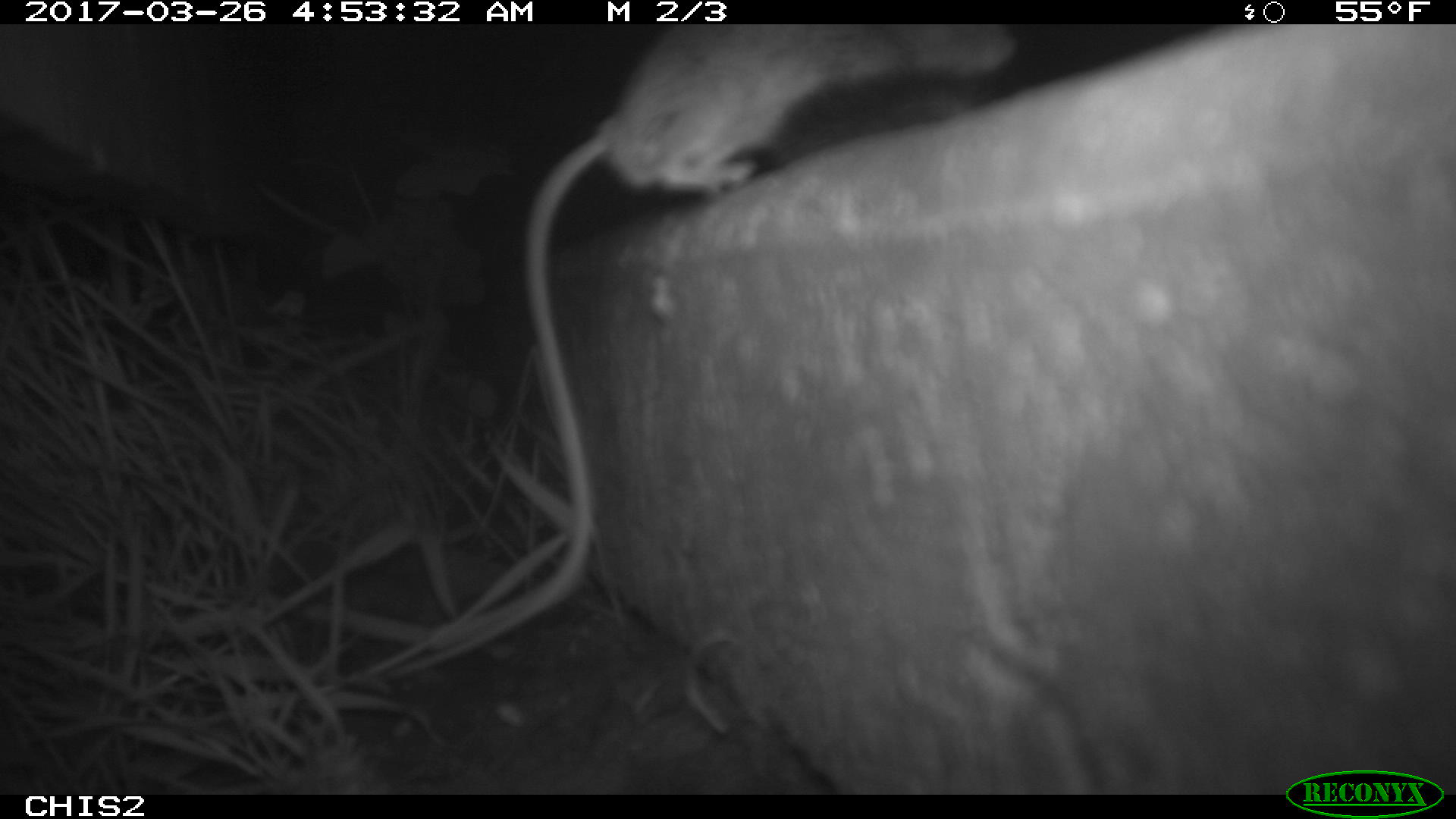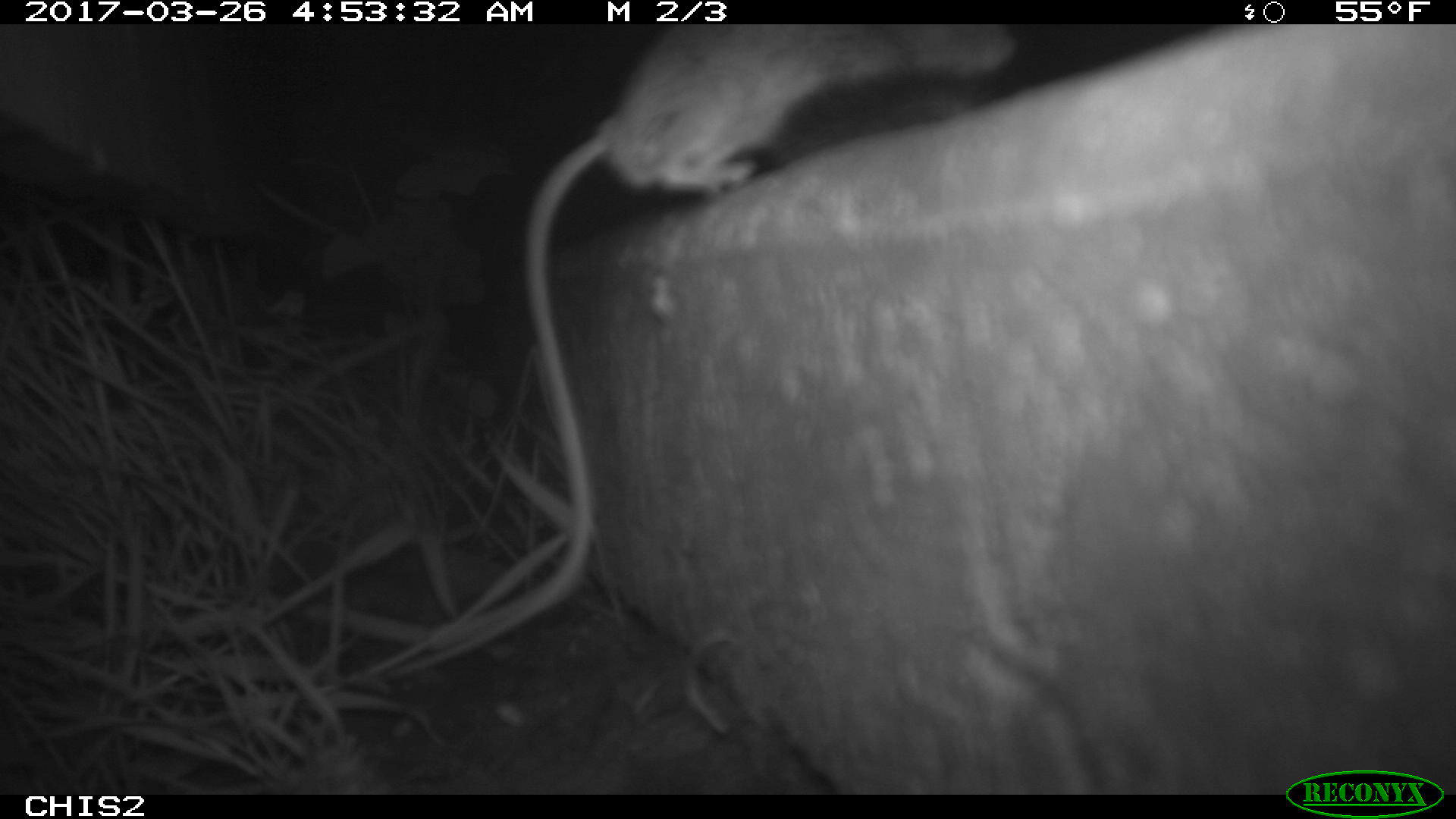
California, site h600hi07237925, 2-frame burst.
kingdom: Animalia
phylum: Chordata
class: Mammalia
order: Rodentia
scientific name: Rodentia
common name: rodent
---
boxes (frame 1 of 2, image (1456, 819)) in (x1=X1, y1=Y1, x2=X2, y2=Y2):
rodent: (x1=422, y1=24, x2=1017, y2=650)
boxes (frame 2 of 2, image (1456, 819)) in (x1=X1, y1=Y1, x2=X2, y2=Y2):
rodent: (x1=438, y1=23, x2=1019, y2=645)